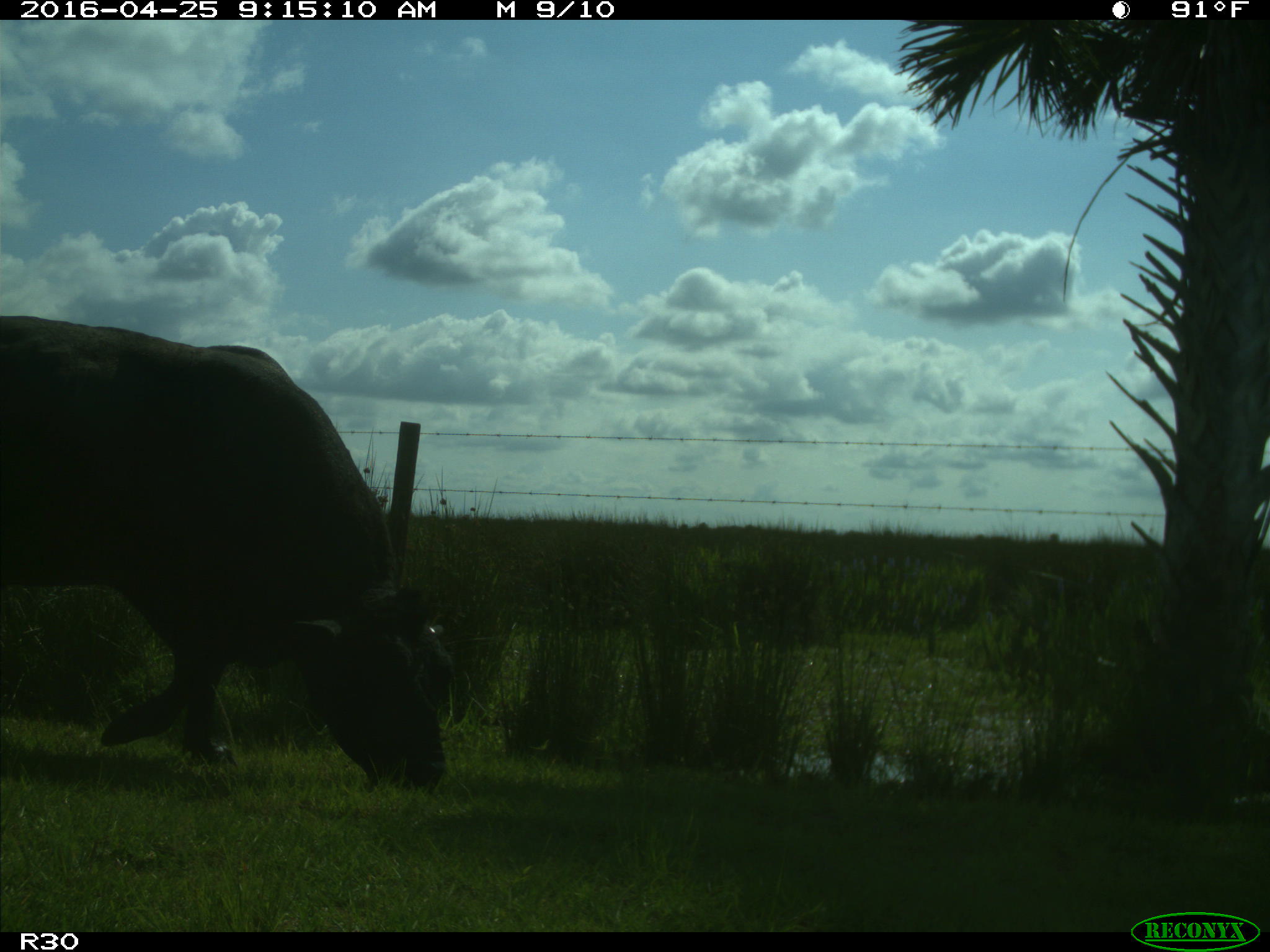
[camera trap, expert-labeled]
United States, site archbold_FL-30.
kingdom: Animalia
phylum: Chordata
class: Mammalia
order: Artiodactyla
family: Bovidae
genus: Bos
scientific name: Bos taurus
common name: domestic cow